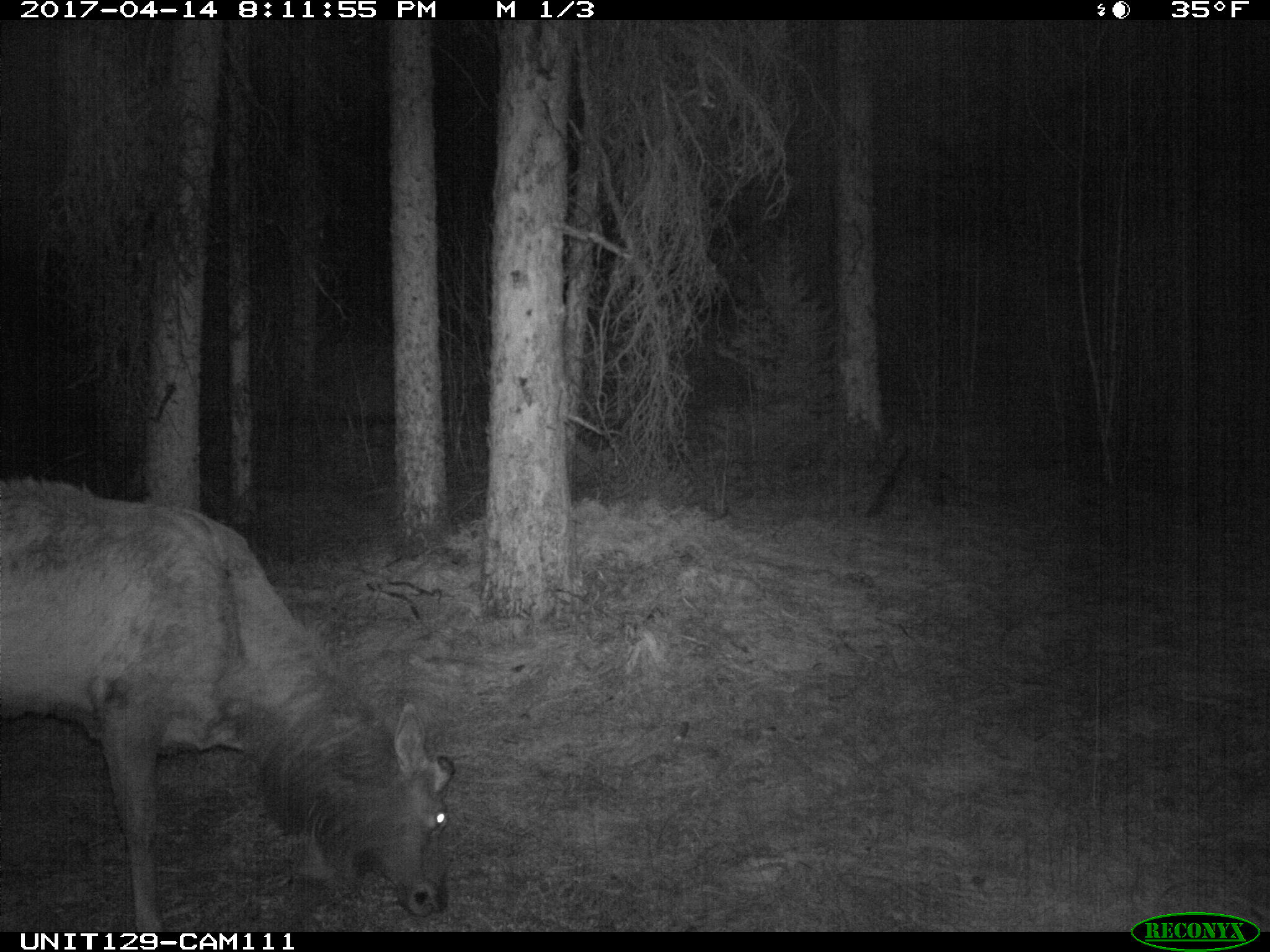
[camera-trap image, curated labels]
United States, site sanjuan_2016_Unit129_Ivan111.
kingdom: Animalia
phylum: Chordata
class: Mammalia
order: Artiodactyla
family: Cervidae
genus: Cervus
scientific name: Cervus elaphus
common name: red deer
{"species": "Cervus elaphus (red deer)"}